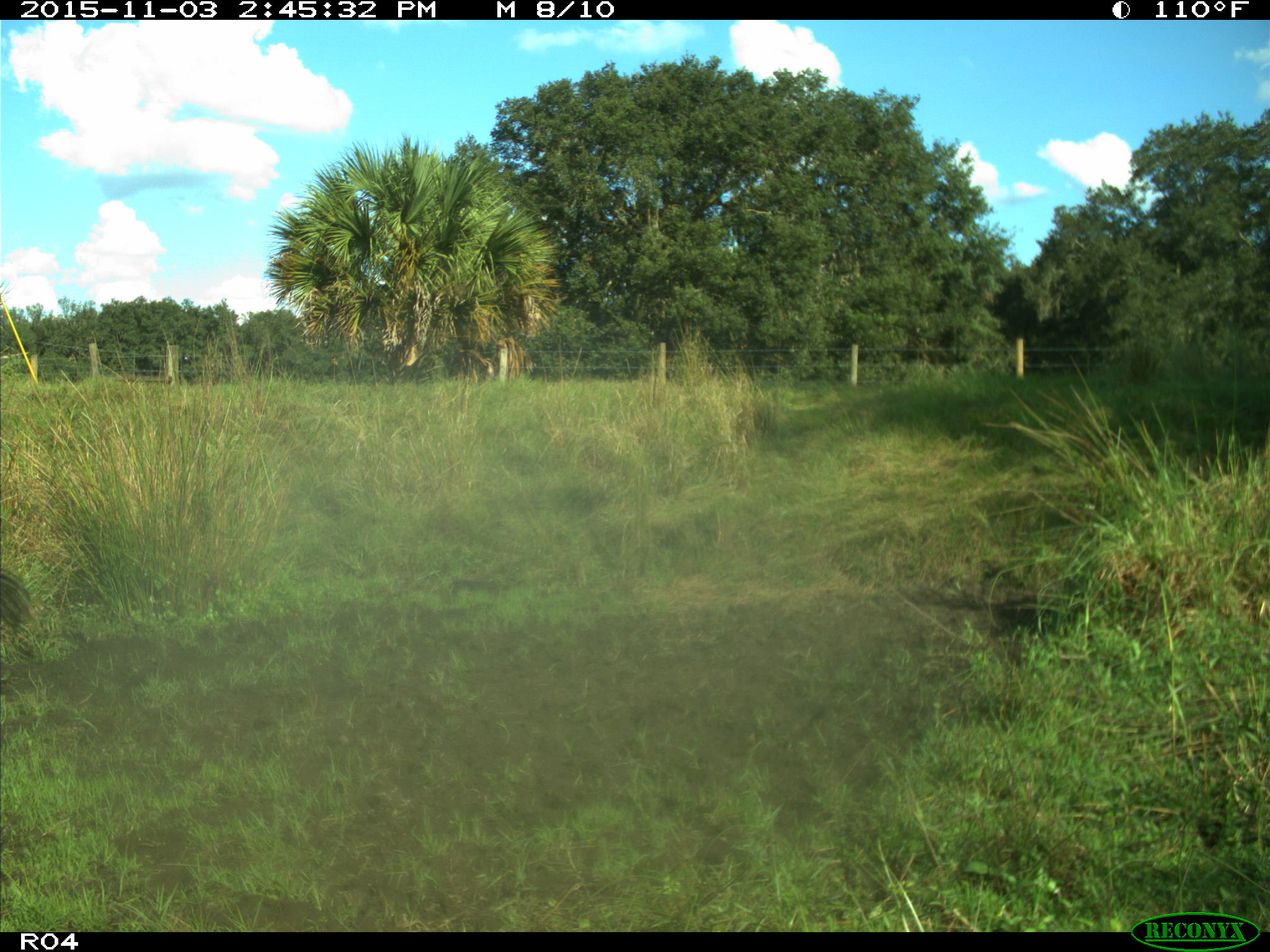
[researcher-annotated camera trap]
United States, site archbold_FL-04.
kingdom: Animalia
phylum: Chordata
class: Mammalia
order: Artiodactyla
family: Bovidae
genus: Bos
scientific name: Bos taurus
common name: domestic cow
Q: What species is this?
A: Bos taurus (domestic cow).